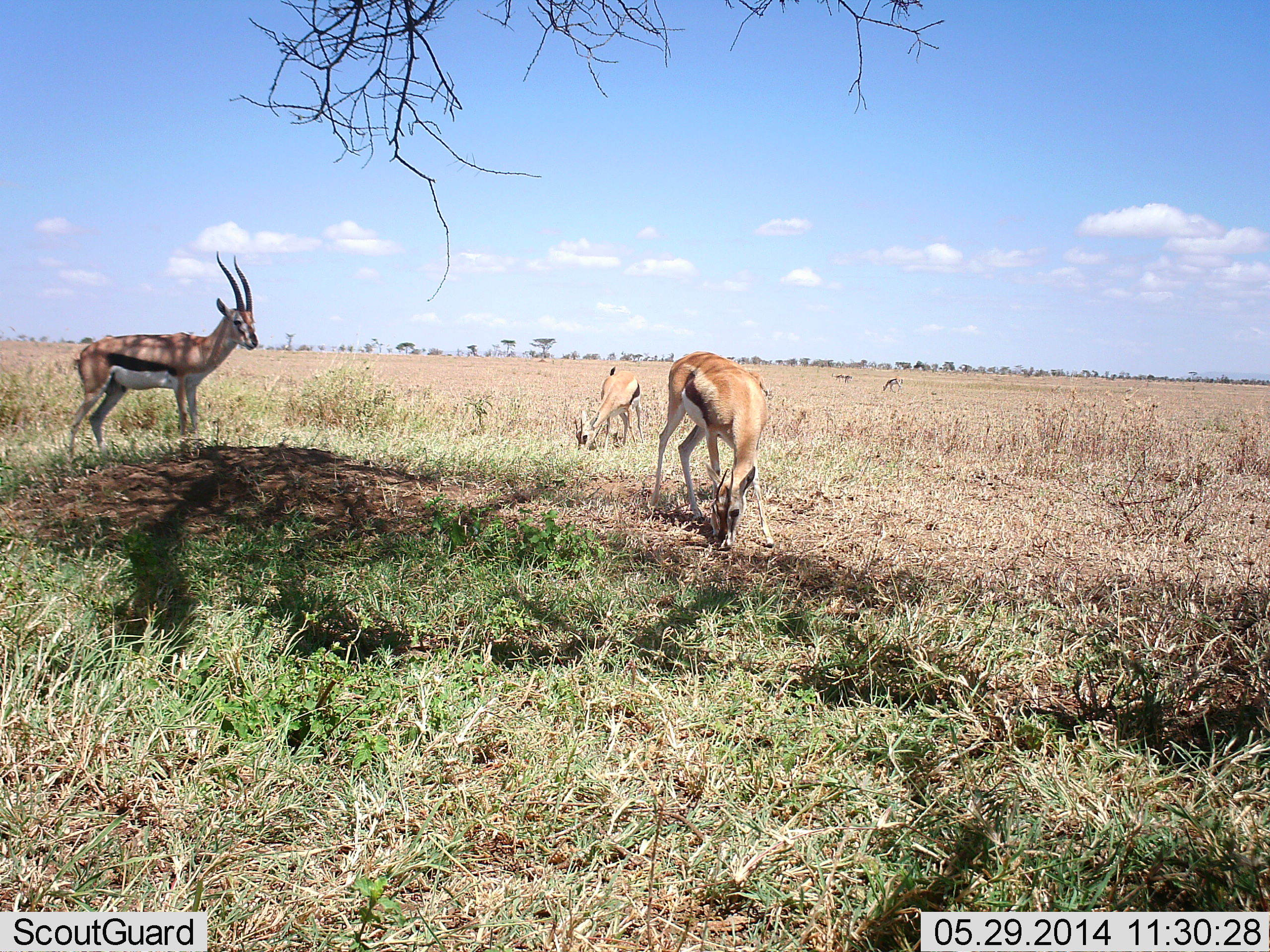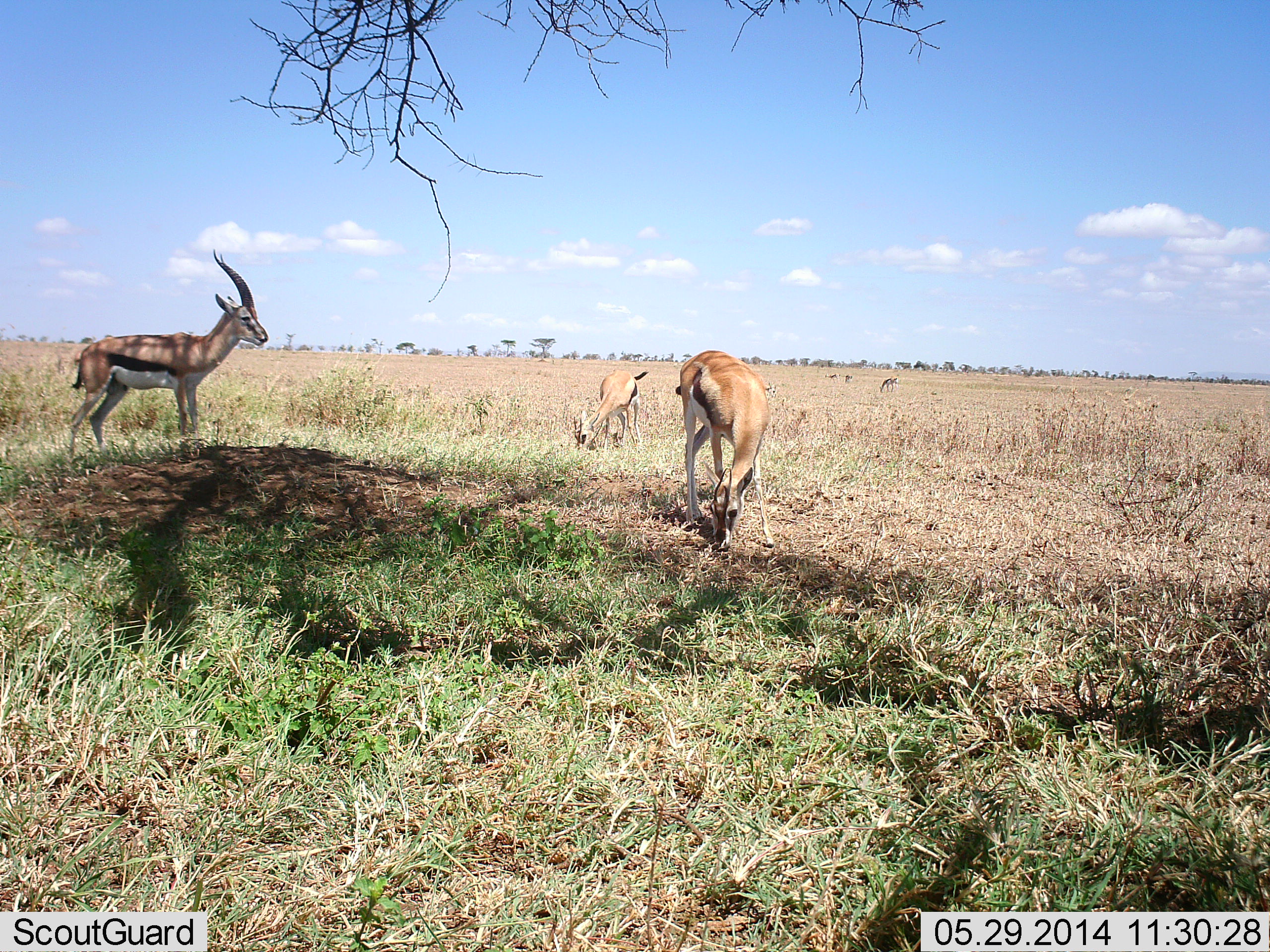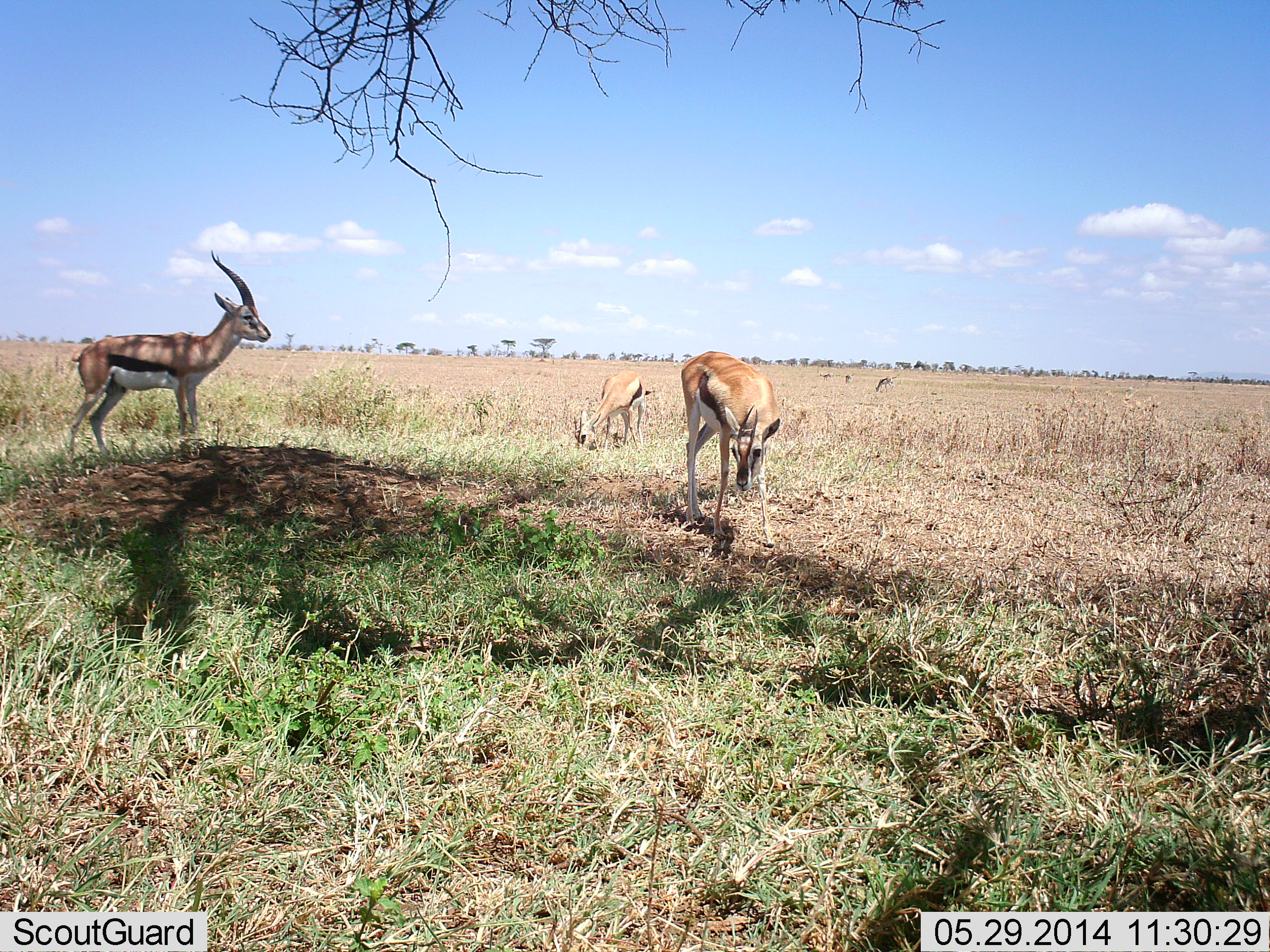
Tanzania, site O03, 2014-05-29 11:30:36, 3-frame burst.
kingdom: Animalia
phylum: Chordata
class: Mammalia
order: Artiodactyla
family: Bovidae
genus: Eudorcas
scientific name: Eudorcas thomsonii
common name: thomson's gazelle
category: gazellethomsons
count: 6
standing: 90%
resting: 10%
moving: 30%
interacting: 0%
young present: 0%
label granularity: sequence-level